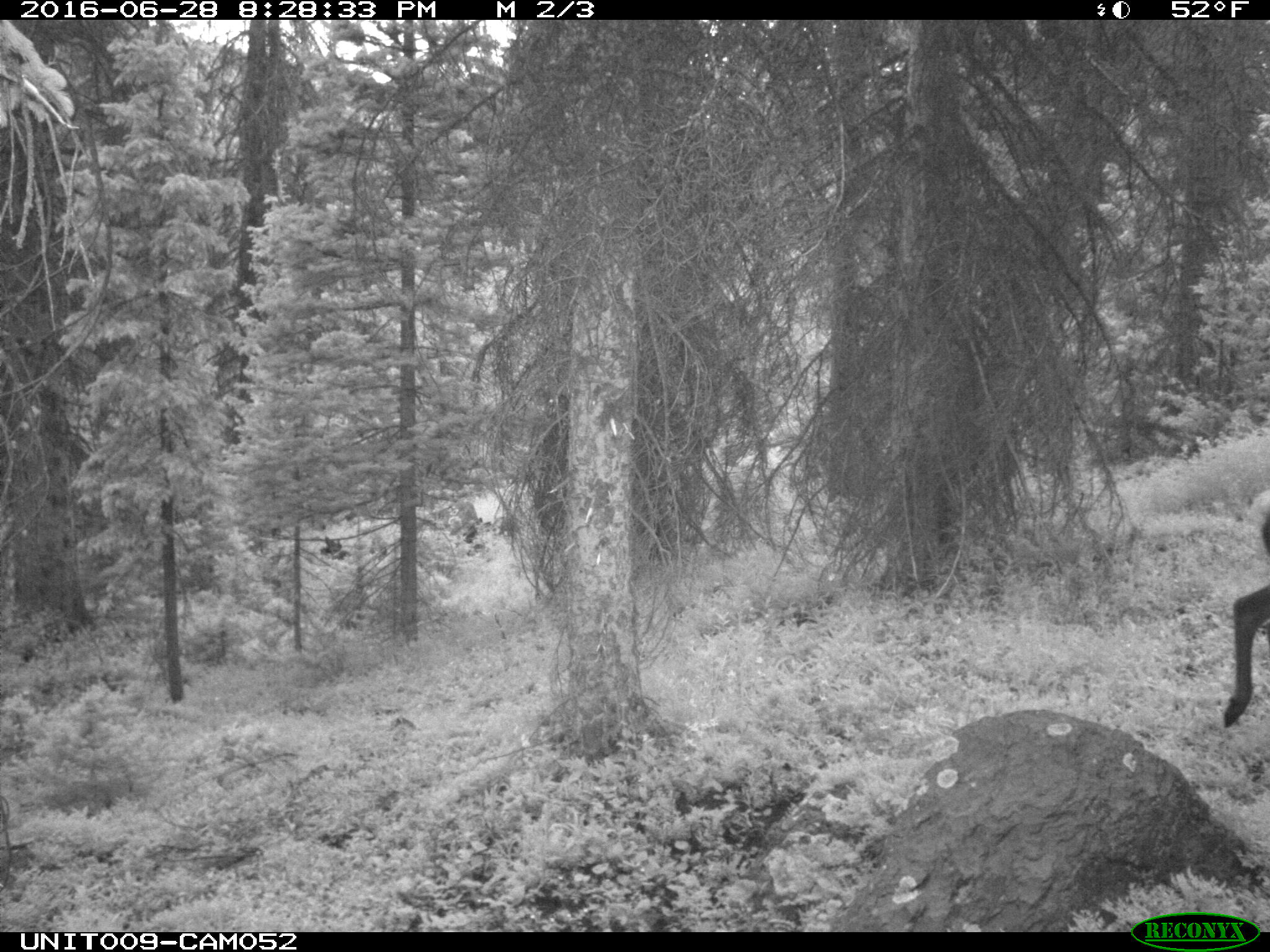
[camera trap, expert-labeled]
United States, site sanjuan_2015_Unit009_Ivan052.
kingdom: Animalia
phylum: Chordata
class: Mammalia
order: Artiodactyla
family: Cervidae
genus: Cervus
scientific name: Cervus elaphus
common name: red deer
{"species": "Cervus elaphus (red deer)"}